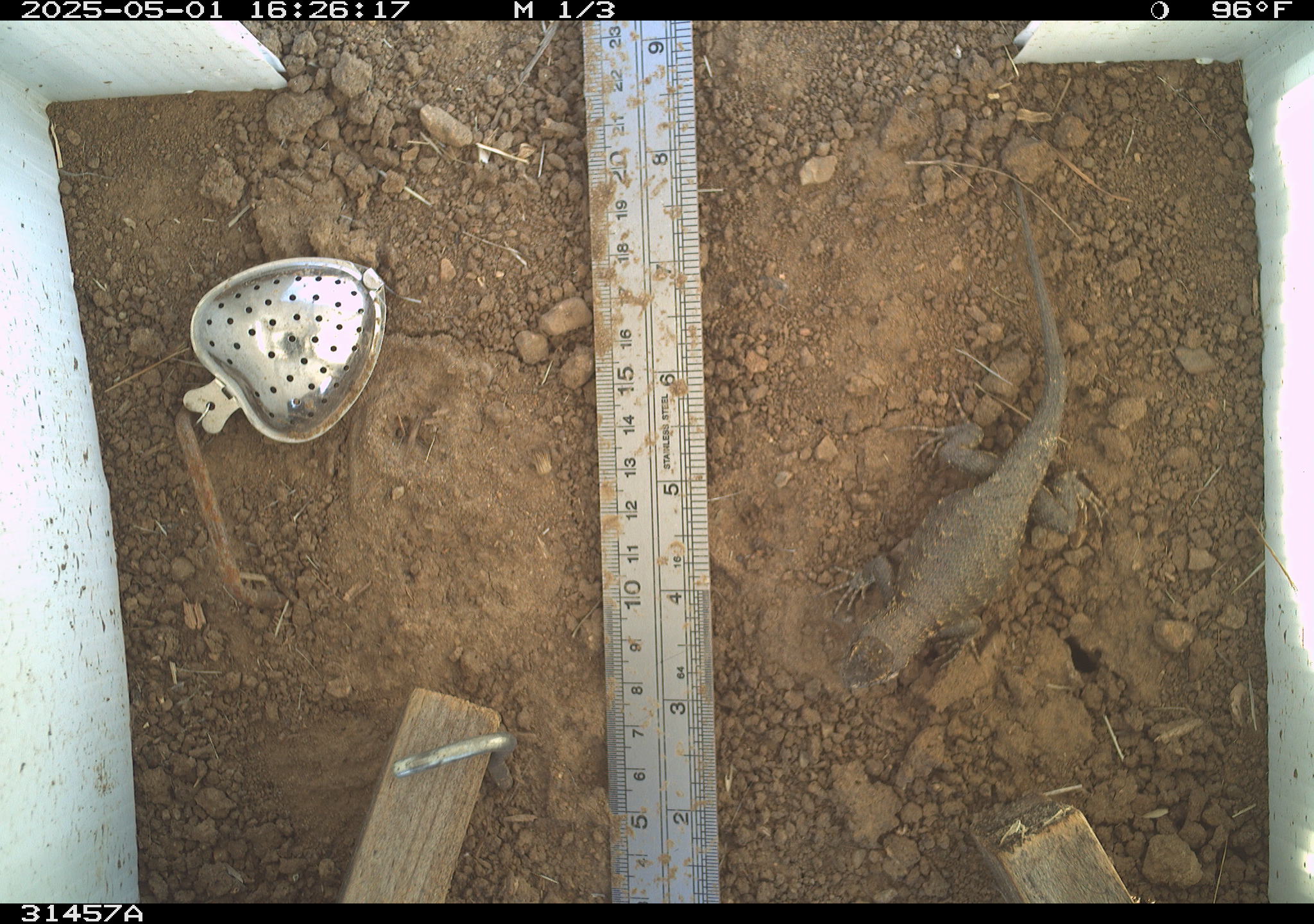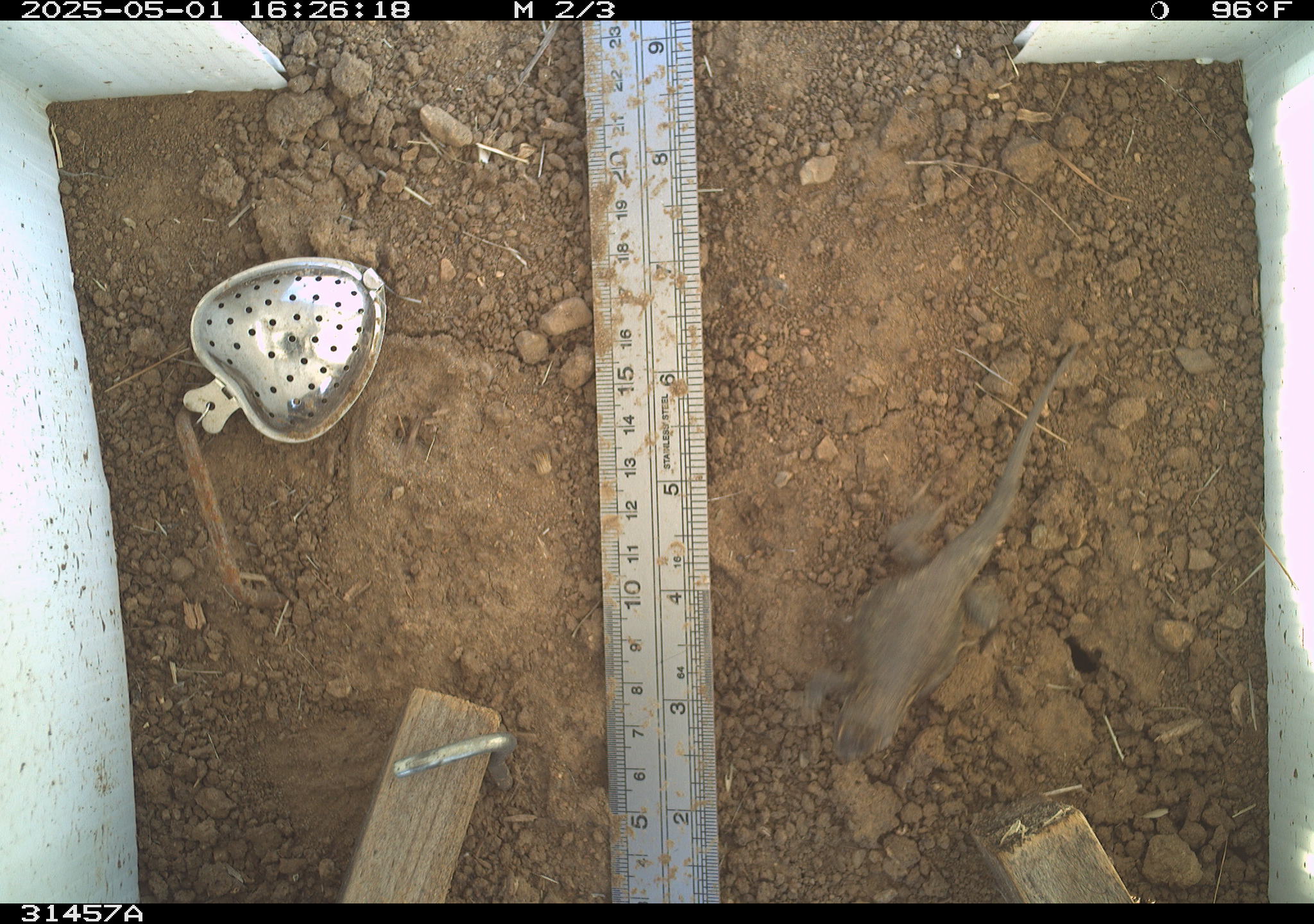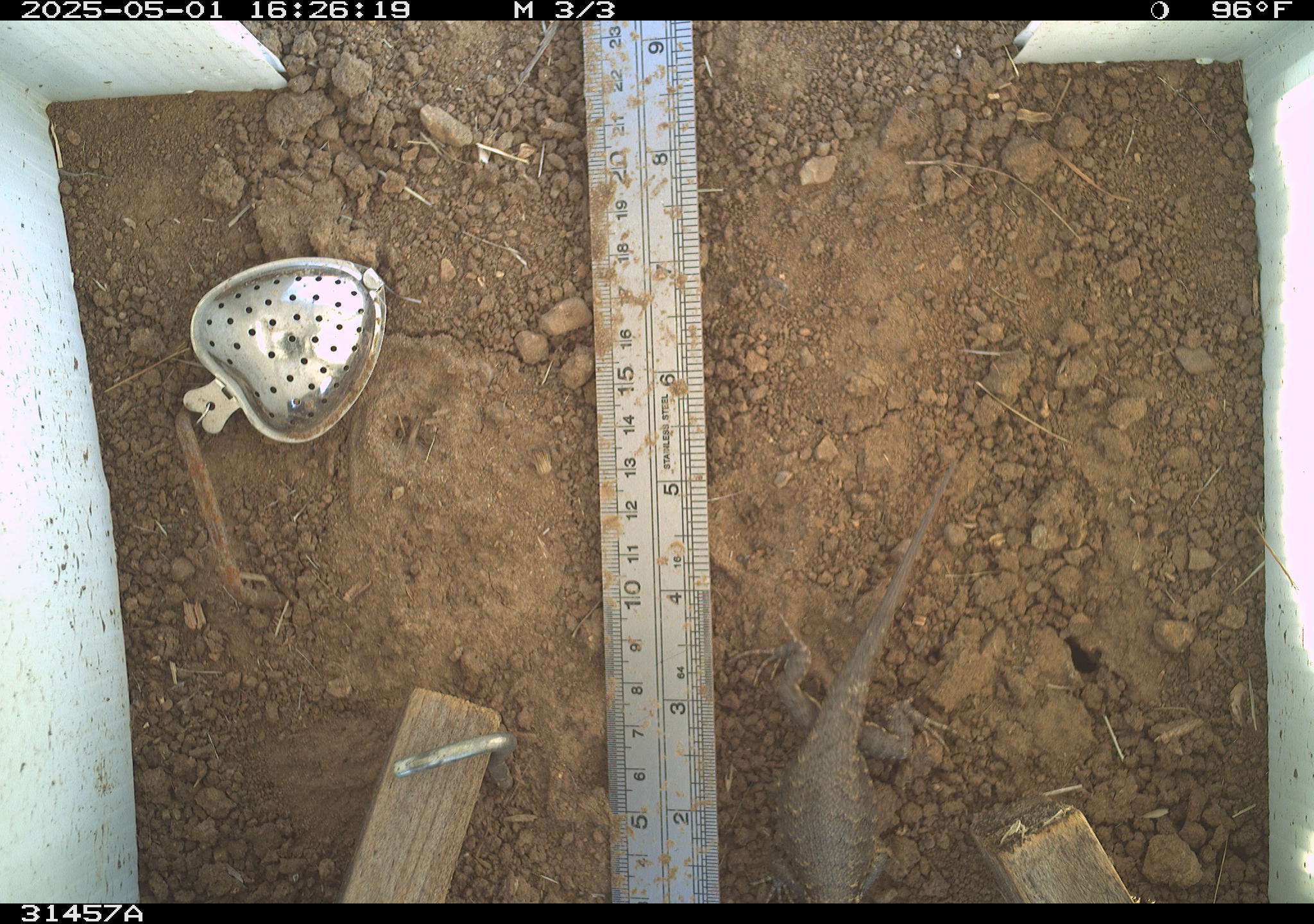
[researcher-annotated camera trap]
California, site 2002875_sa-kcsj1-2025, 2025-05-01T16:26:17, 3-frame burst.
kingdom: Animalia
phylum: Chordata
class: Reptilia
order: Squamata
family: Phrynosomatidae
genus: Sceloporus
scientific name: Sceloporus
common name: spiny lizards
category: sceloporus species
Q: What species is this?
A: Sceloporus species (spiny lizards) (Sceloporus).